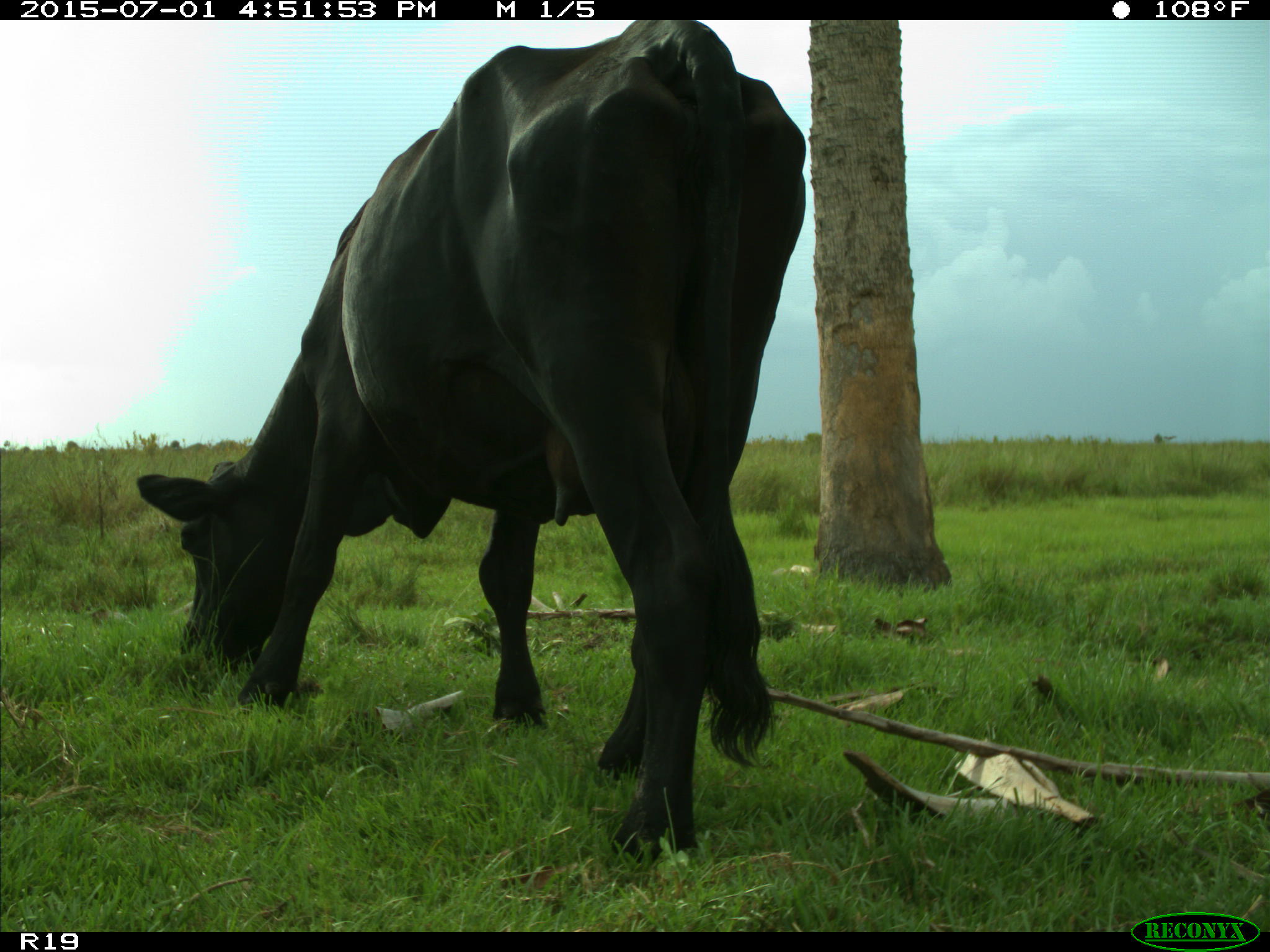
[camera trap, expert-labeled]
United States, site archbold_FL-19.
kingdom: Animalia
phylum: Chordata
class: Mammalia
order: Artiodactyla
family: Bovidae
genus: Bos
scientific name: Bos taurus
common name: domestic cow